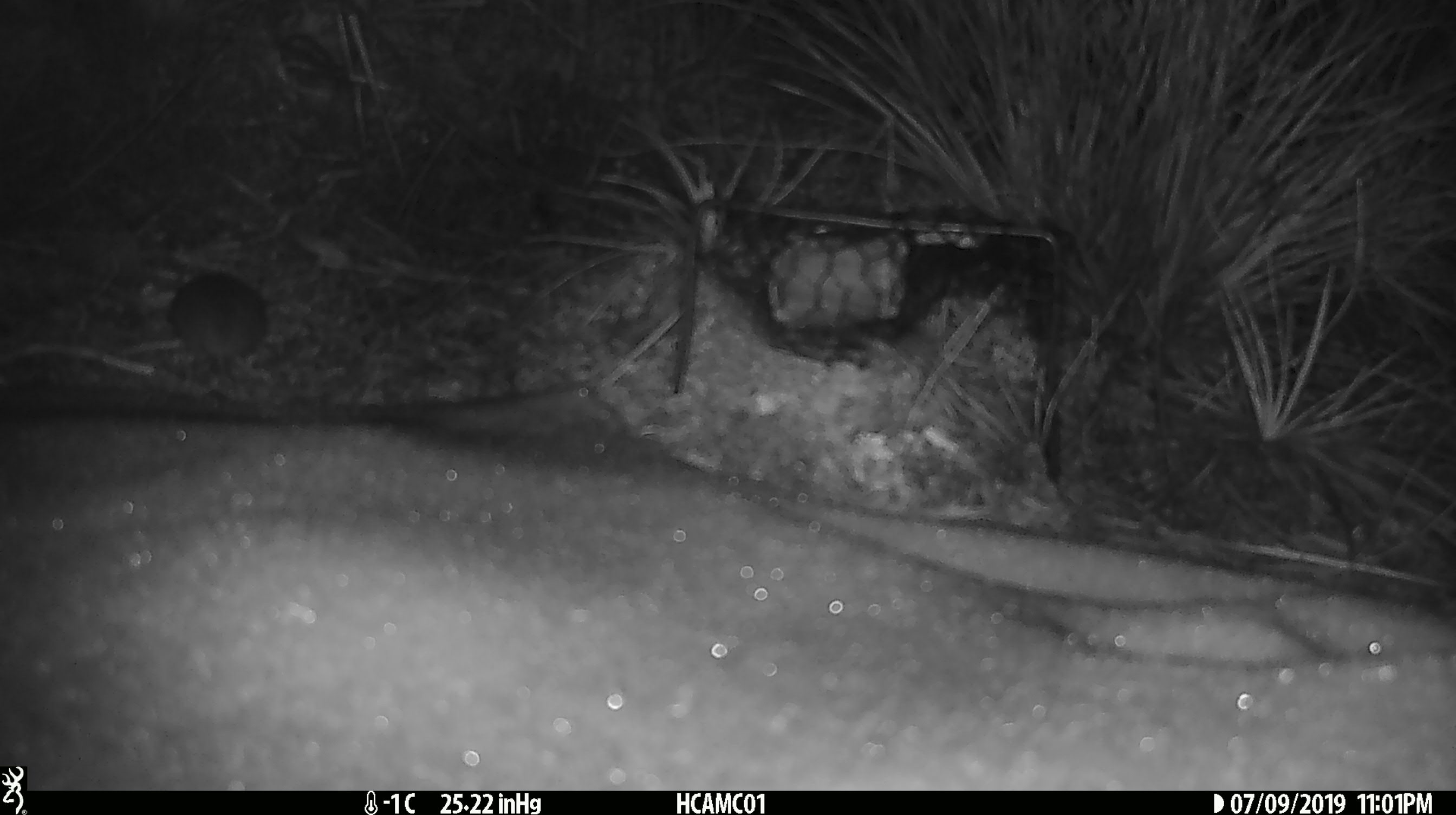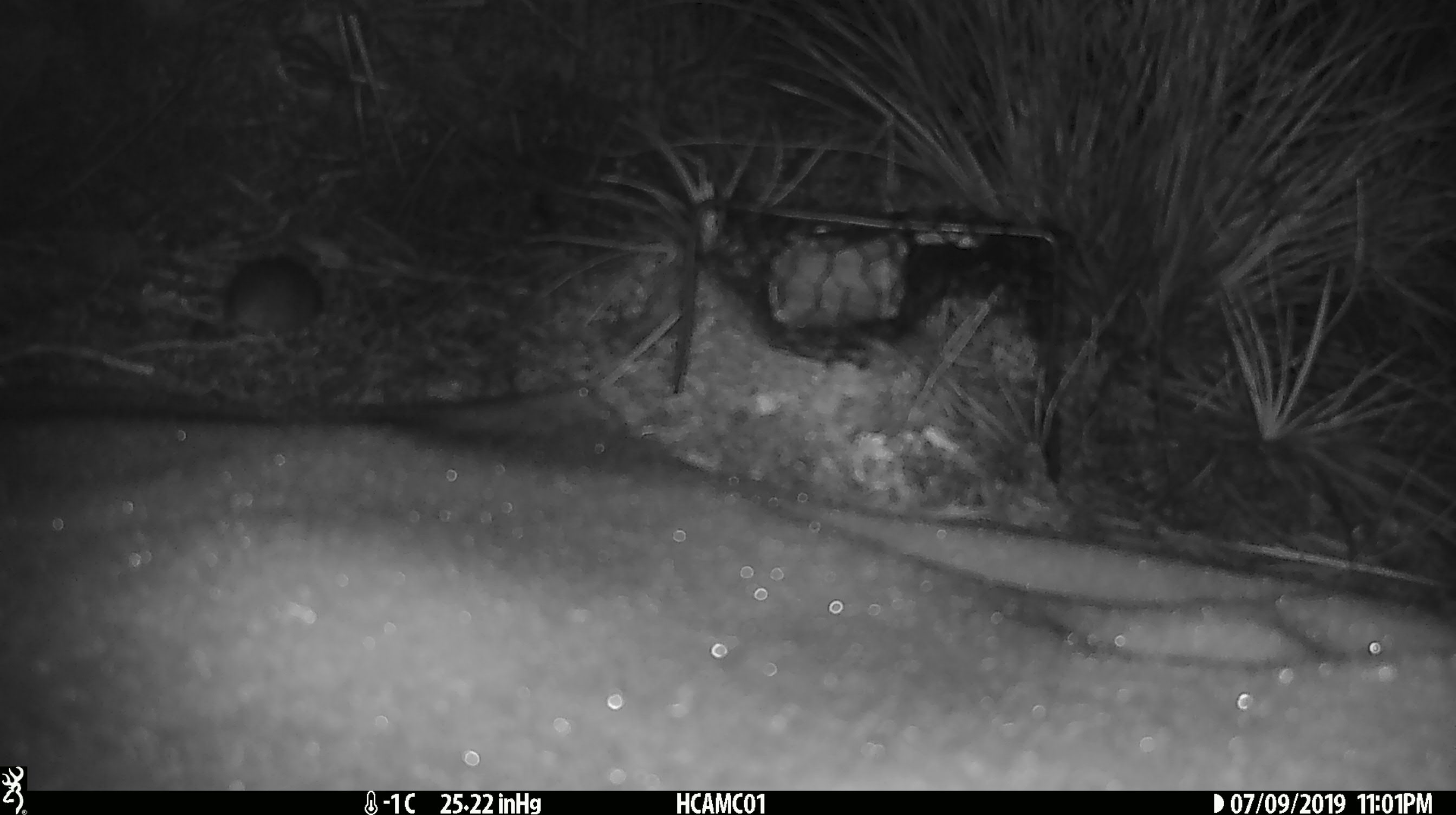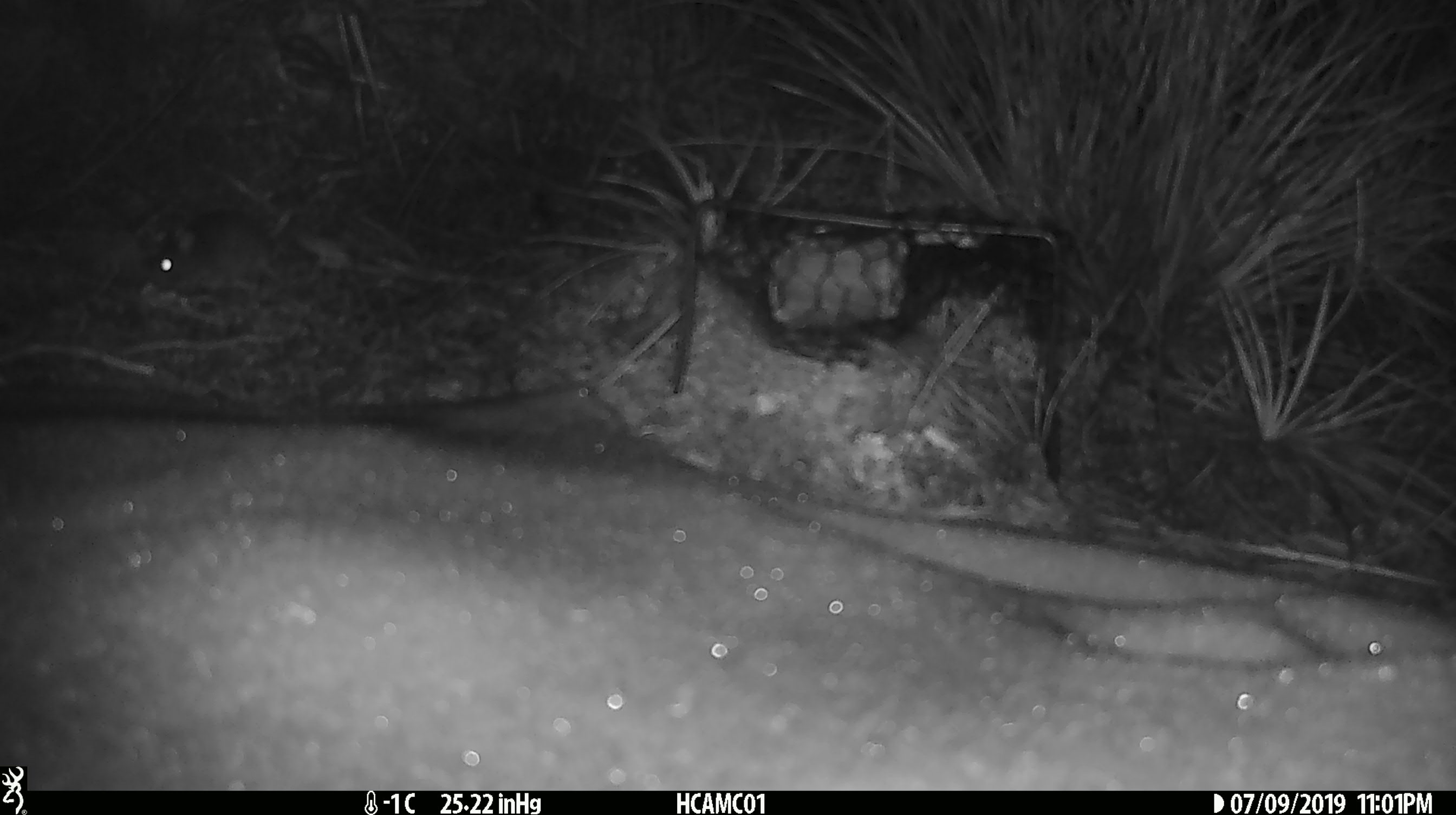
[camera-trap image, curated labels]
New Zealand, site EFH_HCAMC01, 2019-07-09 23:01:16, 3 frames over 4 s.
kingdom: Animalia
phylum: Chordata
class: Mammalia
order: Rodentia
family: Muridae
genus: Mus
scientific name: Mus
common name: mouse